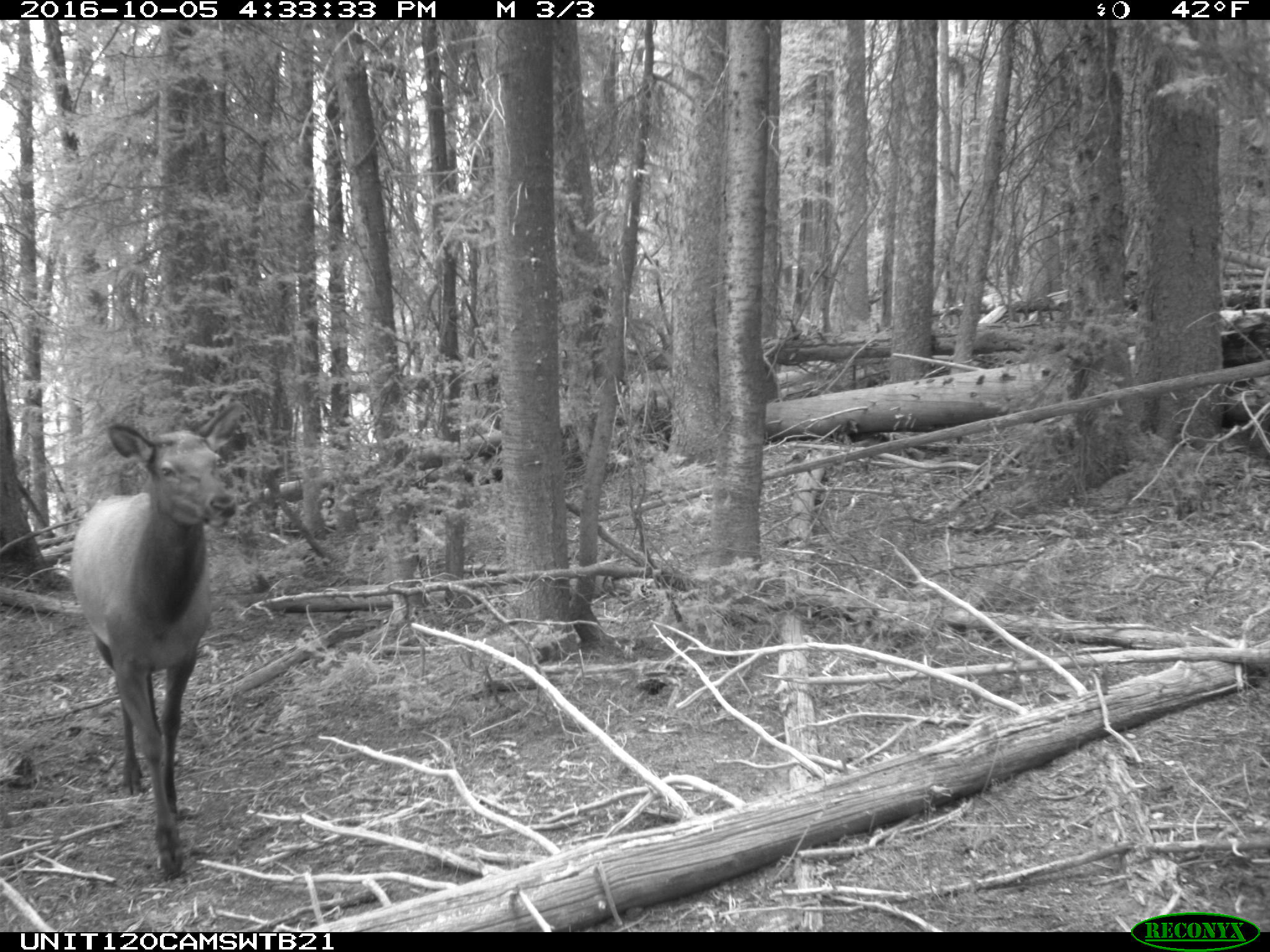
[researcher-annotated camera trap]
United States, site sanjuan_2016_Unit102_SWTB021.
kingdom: Animalia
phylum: Chordata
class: Mammalia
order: Artiodactyla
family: Cervidae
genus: Cervus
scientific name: Cervus elaphus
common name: red deer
Cervus elaphus (red deer).